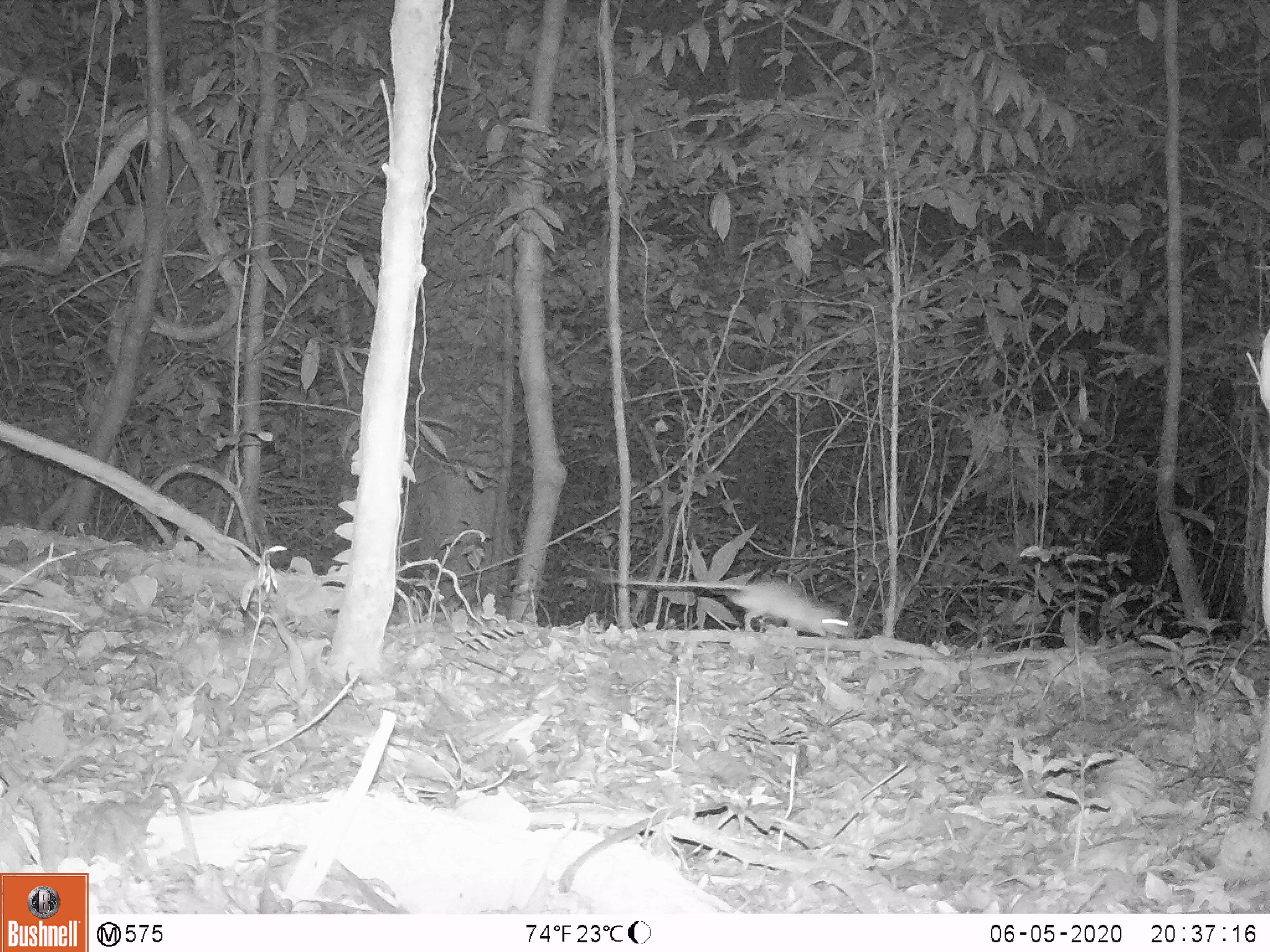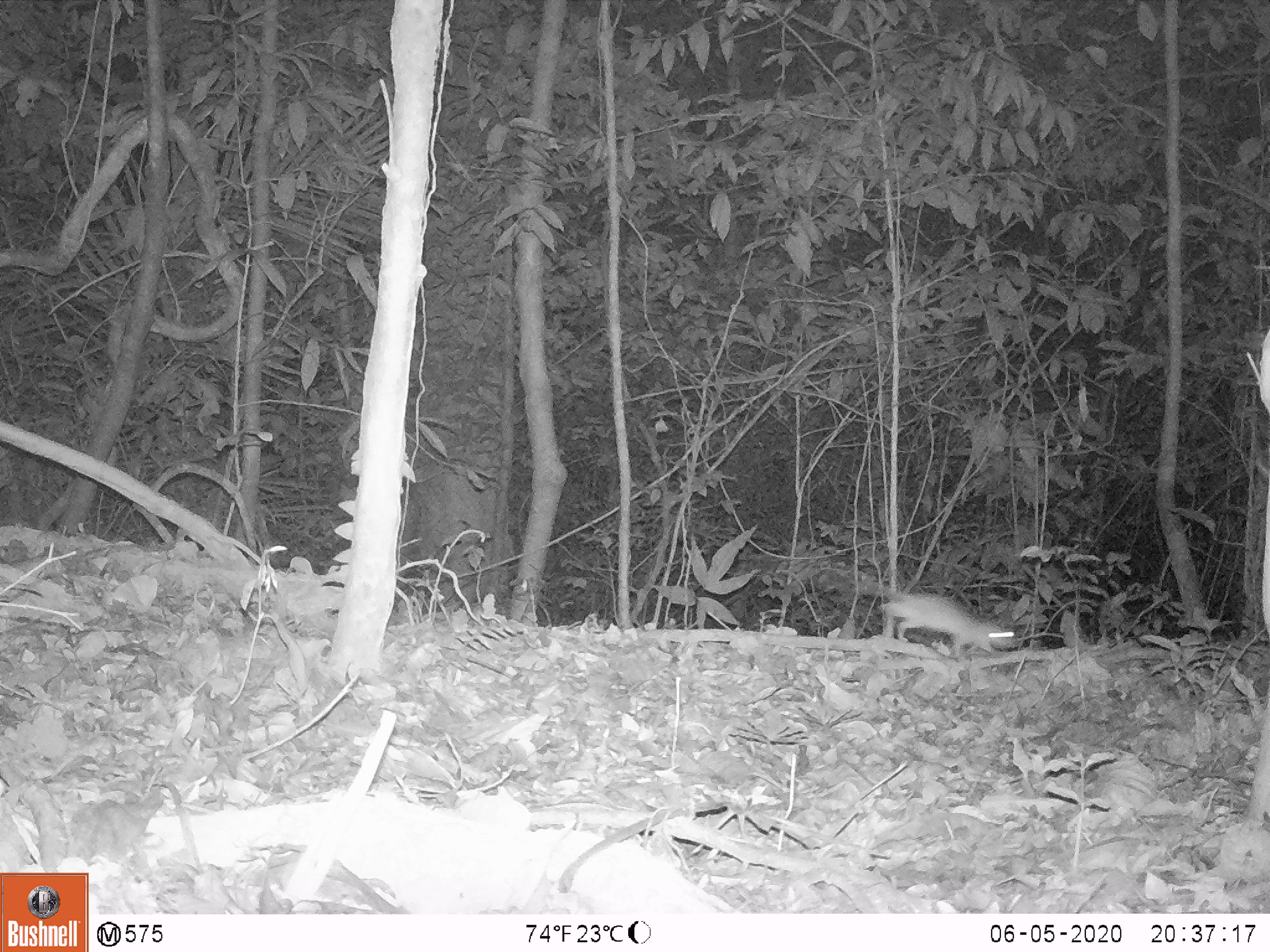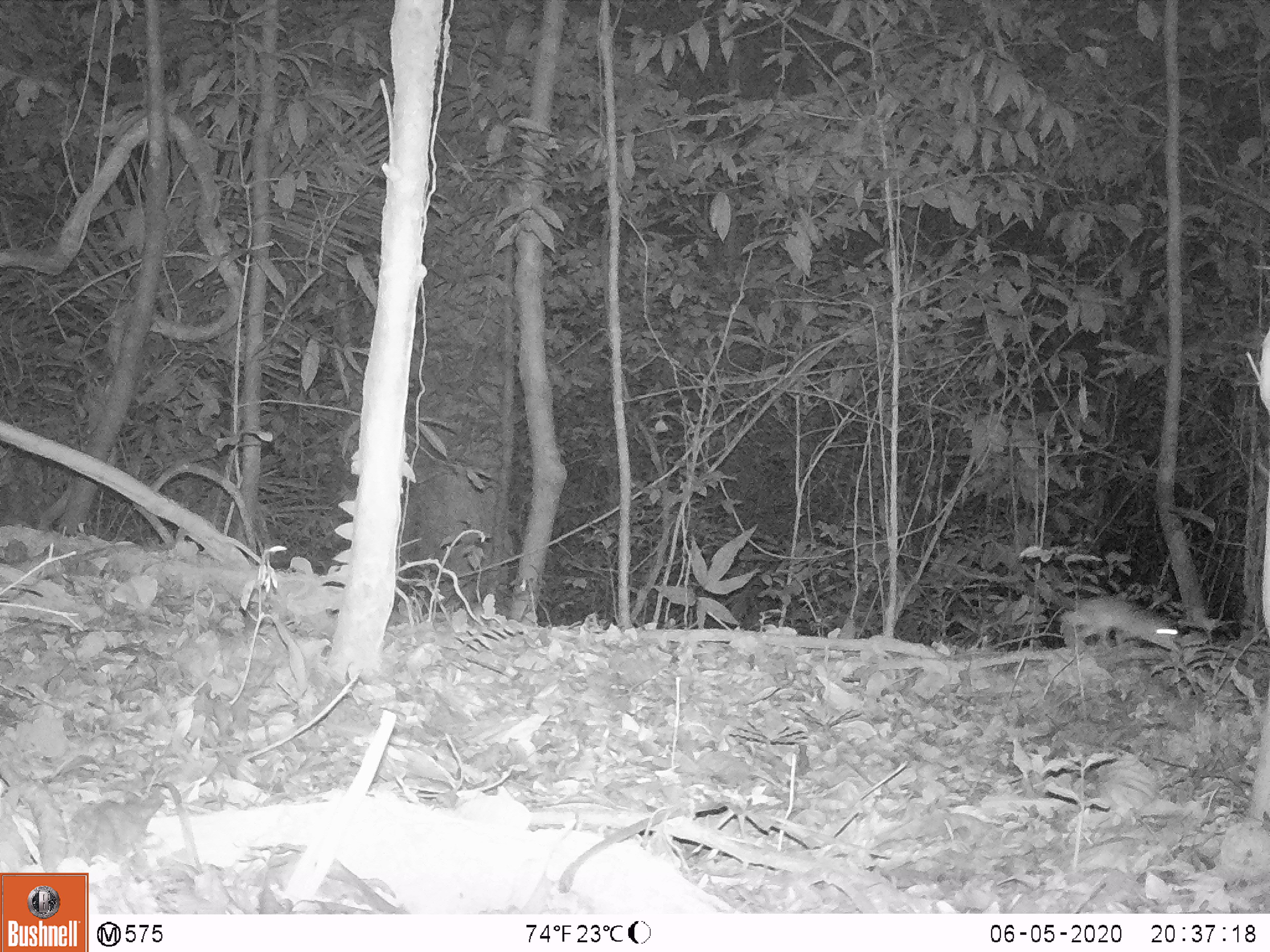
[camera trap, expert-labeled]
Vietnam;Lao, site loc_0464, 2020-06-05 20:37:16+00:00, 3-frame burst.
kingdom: Animalia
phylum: Chordata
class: Mammalia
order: Rodentia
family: Muridae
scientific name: Muridae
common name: old-world mice and rats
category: unidentified murid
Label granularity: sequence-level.